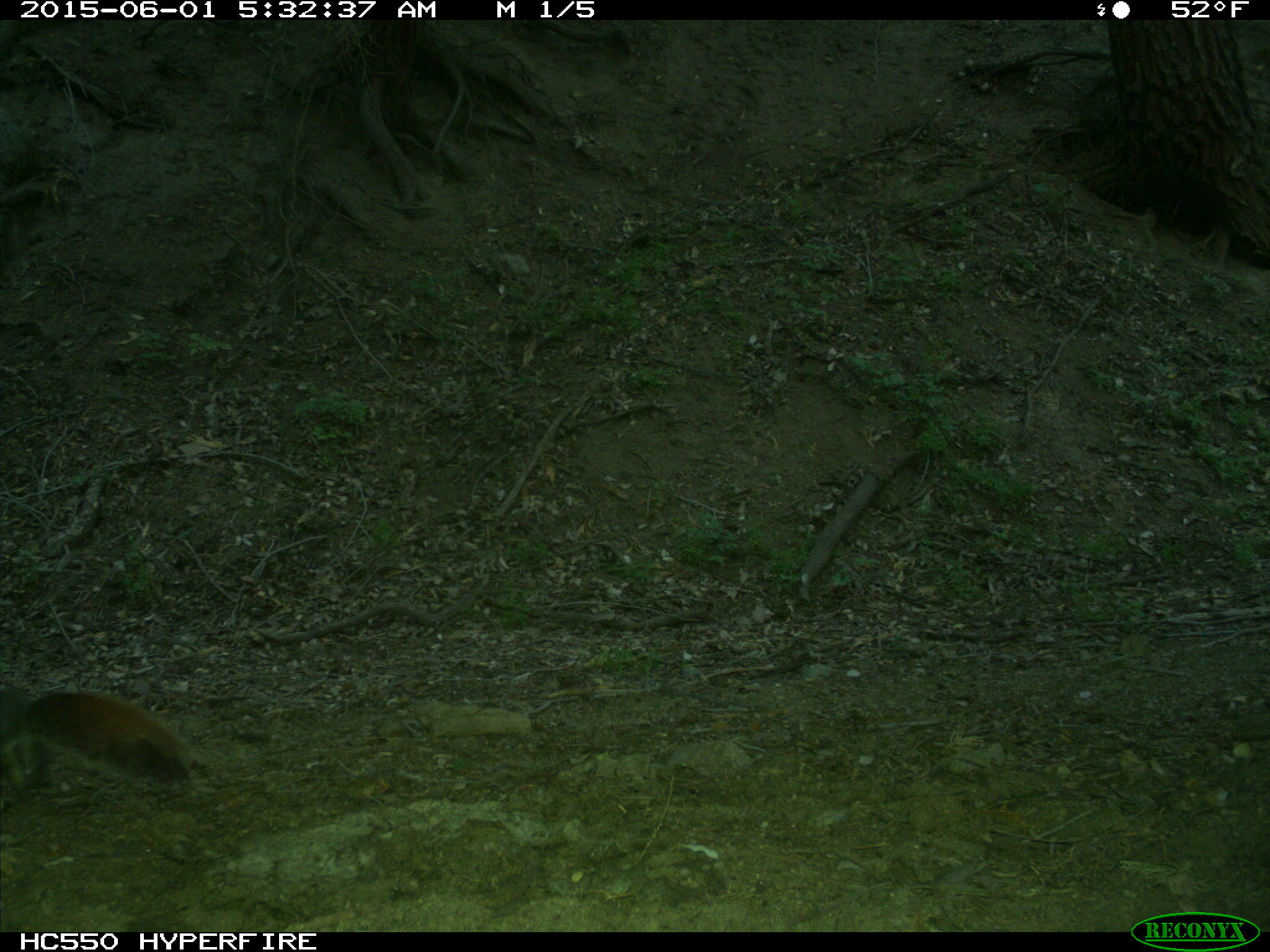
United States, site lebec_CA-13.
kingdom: Animalia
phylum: Chordata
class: Mammalia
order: Rodentia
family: Sciuridae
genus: Sciurus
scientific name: Sciurus carolinensis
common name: eastern gray squirrel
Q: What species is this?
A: Sciurus carolinensis (eastern gray squirrel).